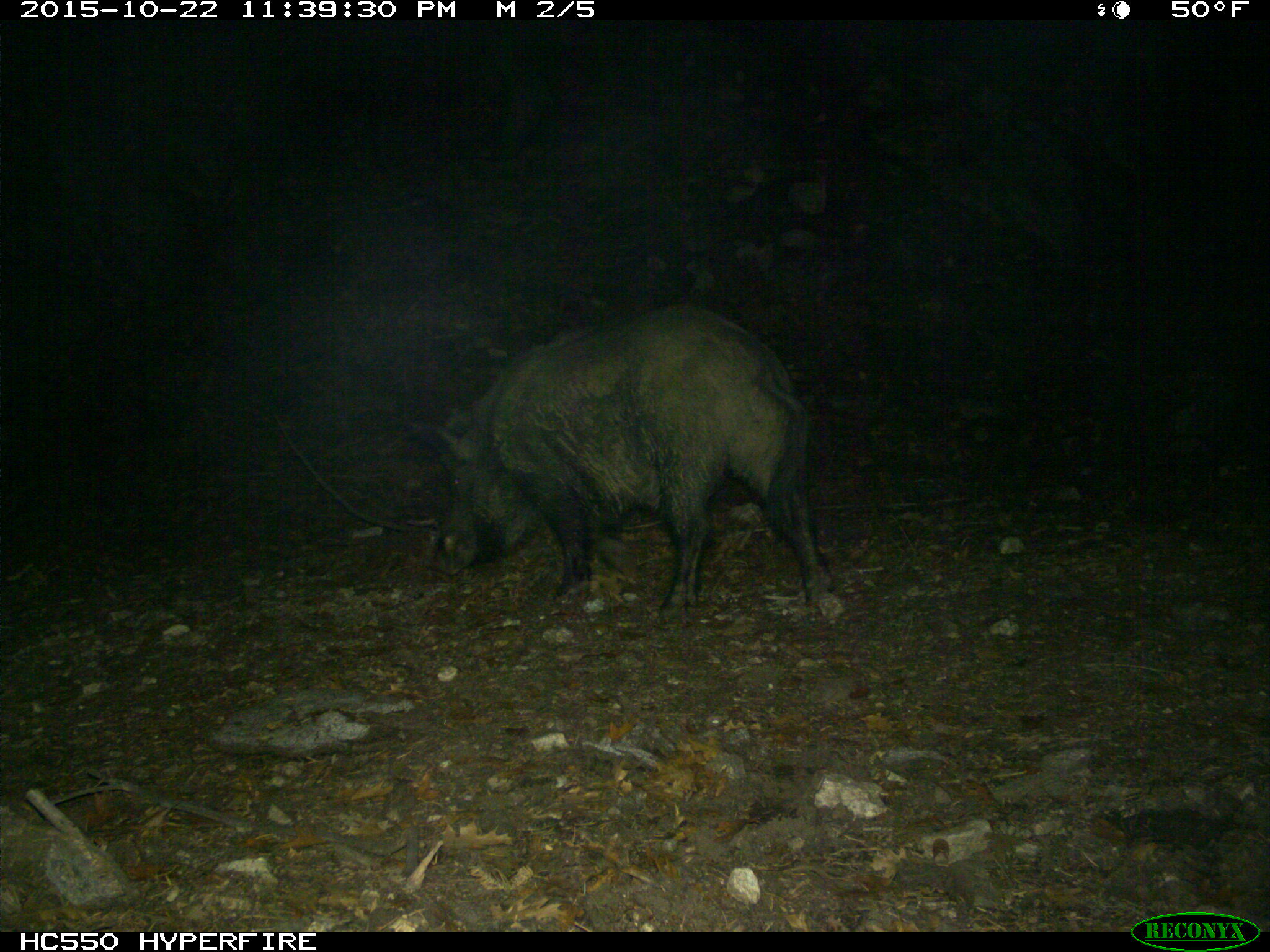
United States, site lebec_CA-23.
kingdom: Animalia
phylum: Chordata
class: Mammalia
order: Artiodactyla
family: Suidae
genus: Sus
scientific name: Sus scrofa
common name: wild boar